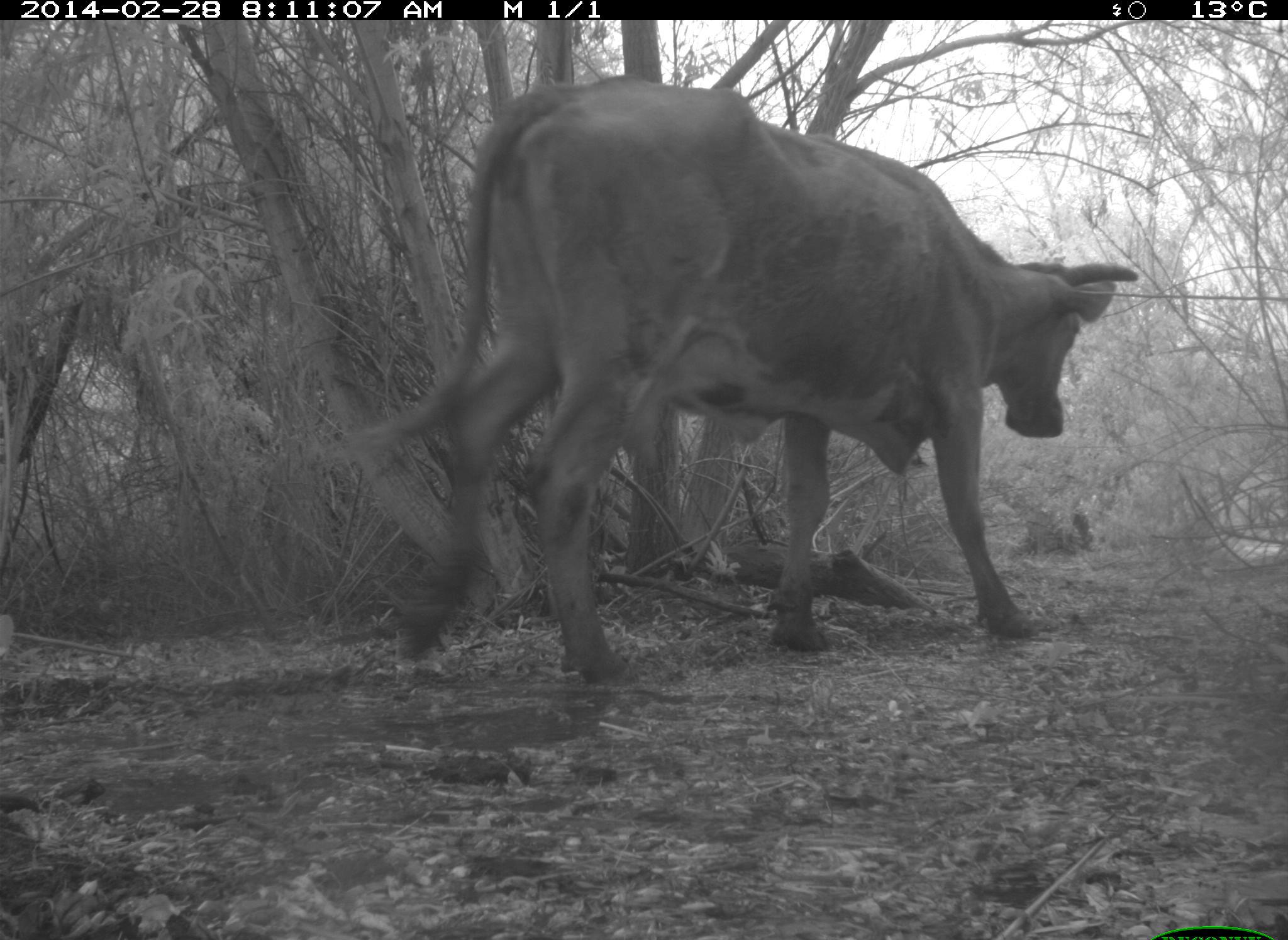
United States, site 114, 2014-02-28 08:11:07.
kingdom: Animalia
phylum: Chordata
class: Mammalia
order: Artiodactyla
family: Bovidae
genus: Bos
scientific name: Bos taurus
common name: cow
Cow (Bos taurus).